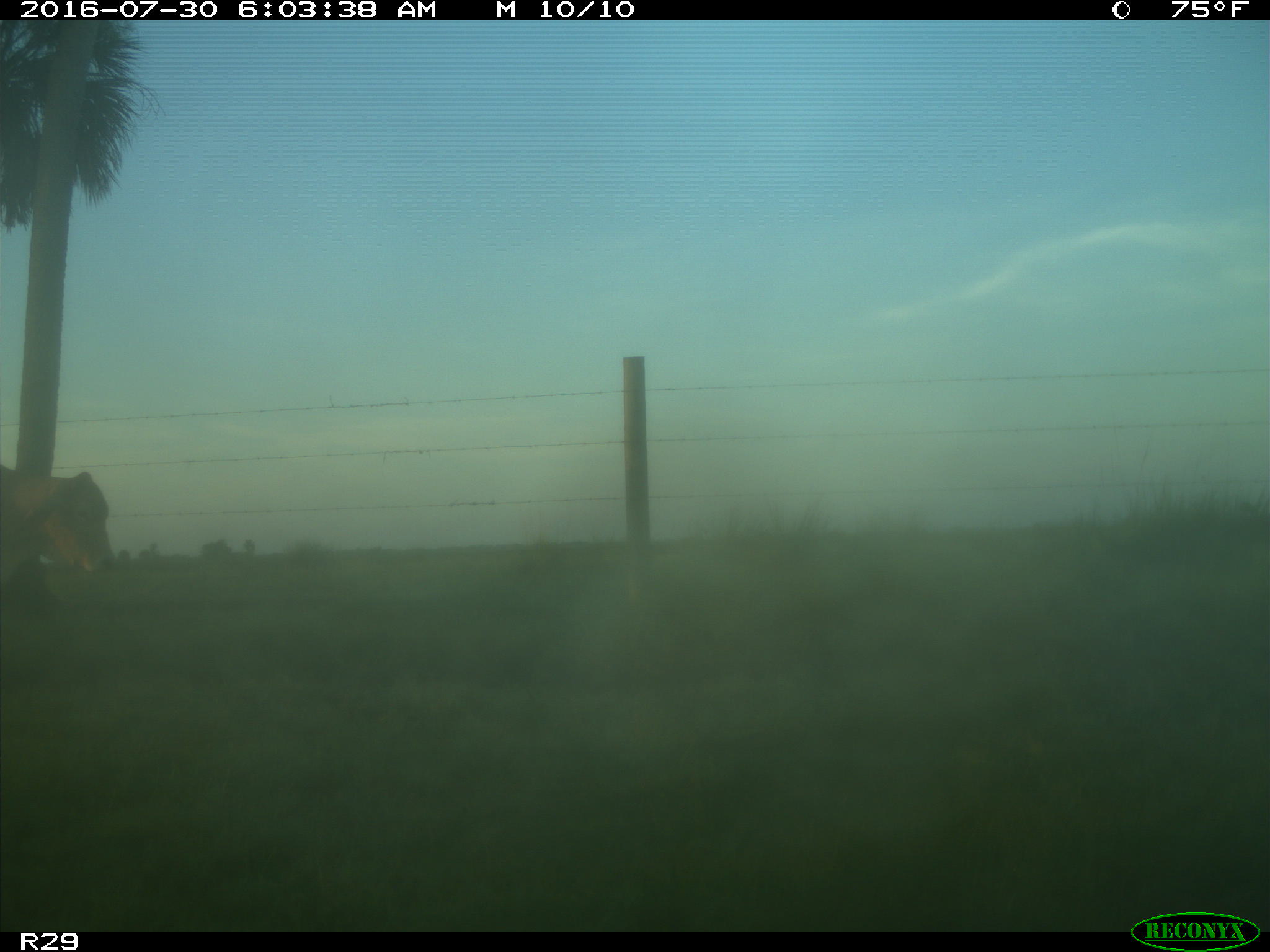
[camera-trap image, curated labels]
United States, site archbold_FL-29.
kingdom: Animalia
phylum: Chordata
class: Mammalia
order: Artiodactyla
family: Bovidae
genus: Bos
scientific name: Bos taurus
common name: domestic cow